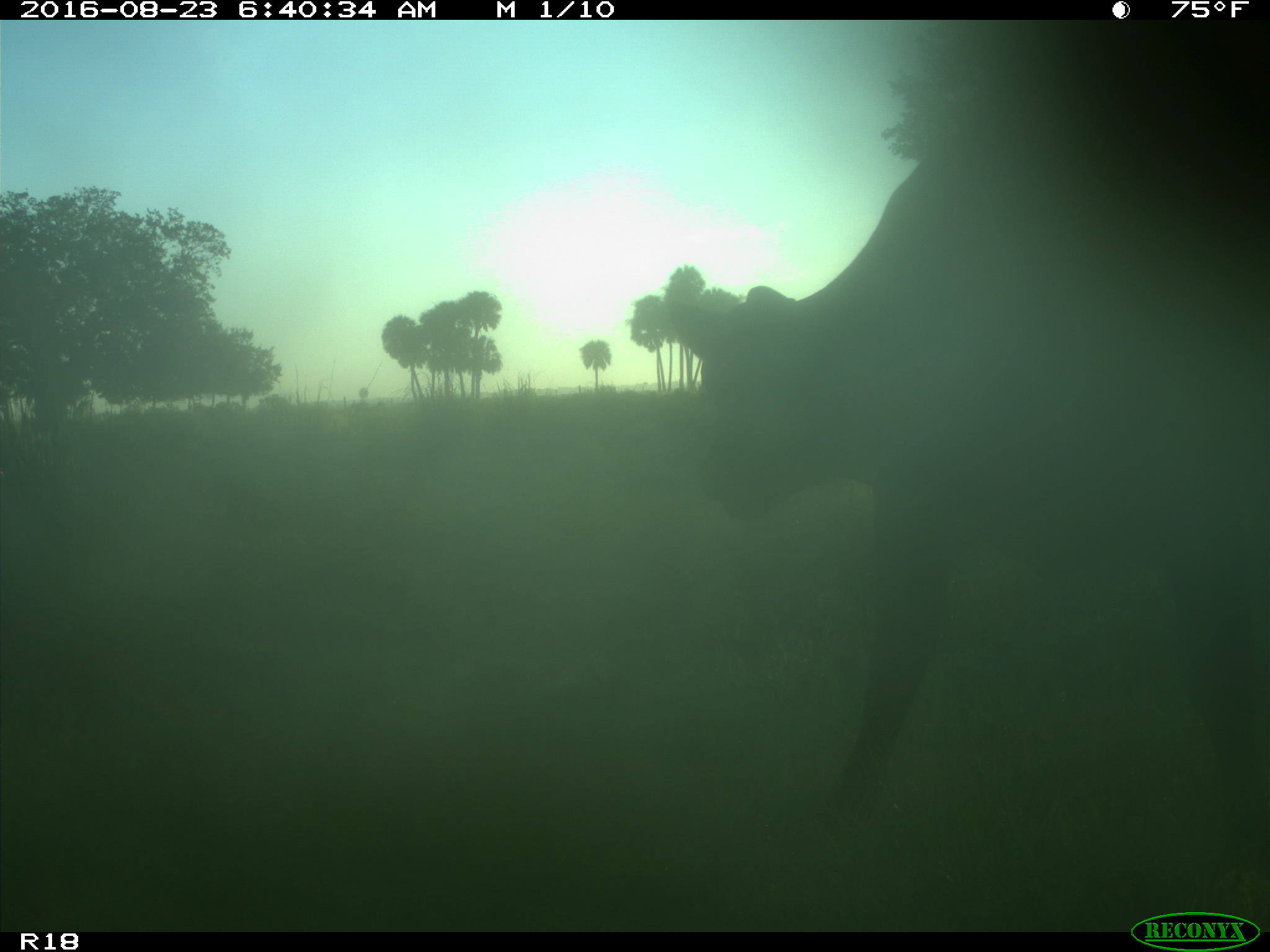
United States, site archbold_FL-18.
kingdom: Animalia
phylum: Chordata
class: Mammalia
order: Artiodactyla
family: Bovidae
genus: Bos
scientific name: Bos taurus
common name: domestic cow